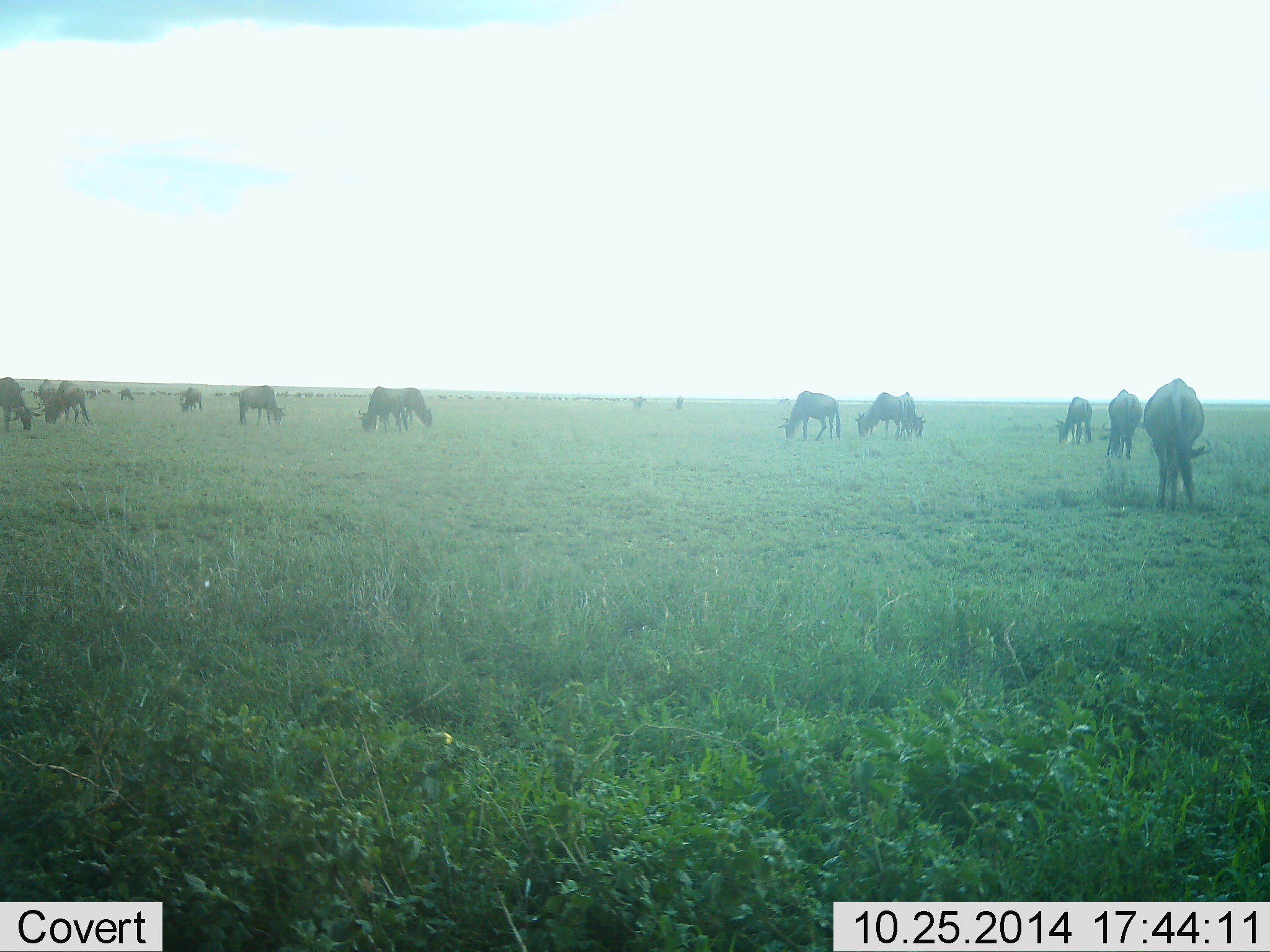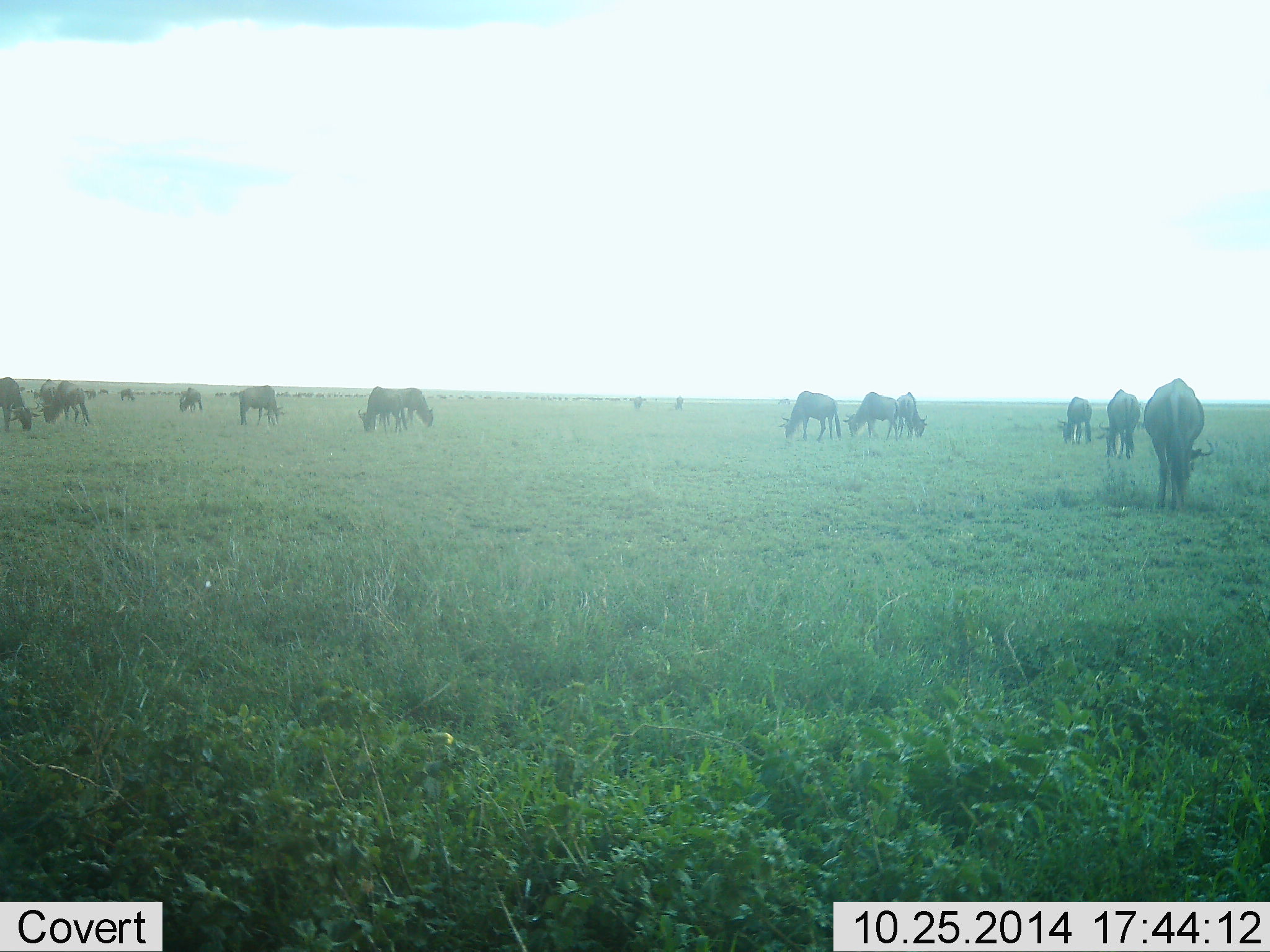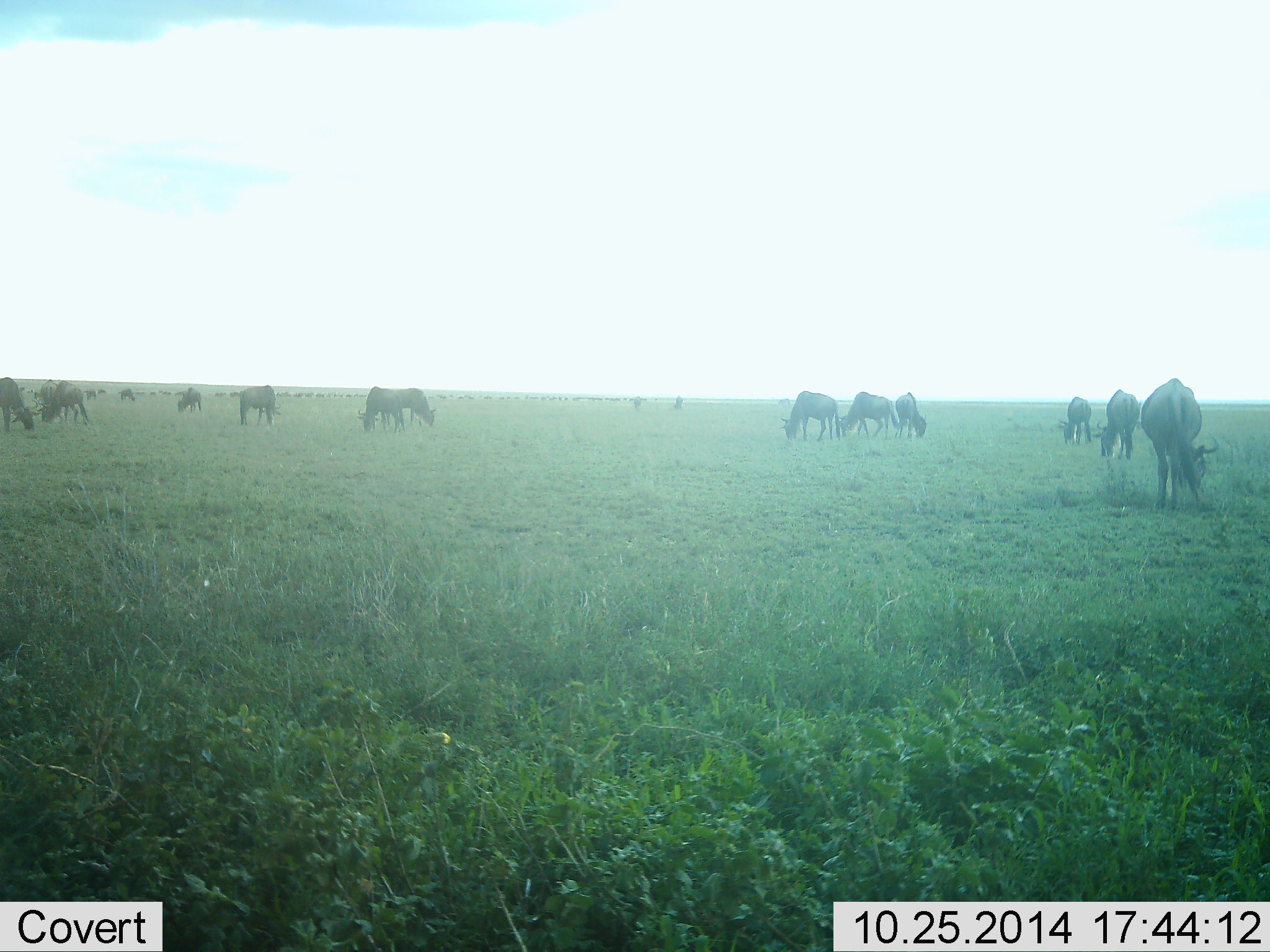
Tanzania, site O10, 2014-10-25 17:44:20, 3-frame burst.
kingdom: Animalia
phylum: Chordata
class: Mammalia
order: Artiodactyla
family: Bovidae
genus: Connochaetes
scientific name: Connochaetes taurinus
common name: blue wildebeest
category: wildebeest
Wildebeest (blue wildebeest) (Connochaetes taurinus), count 11-50. Behavior (volunteer vote fractions): standing 40%, resting 0%, moving 20%, interacting 0%. Young present (vote fraction): 0%. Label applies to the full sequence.